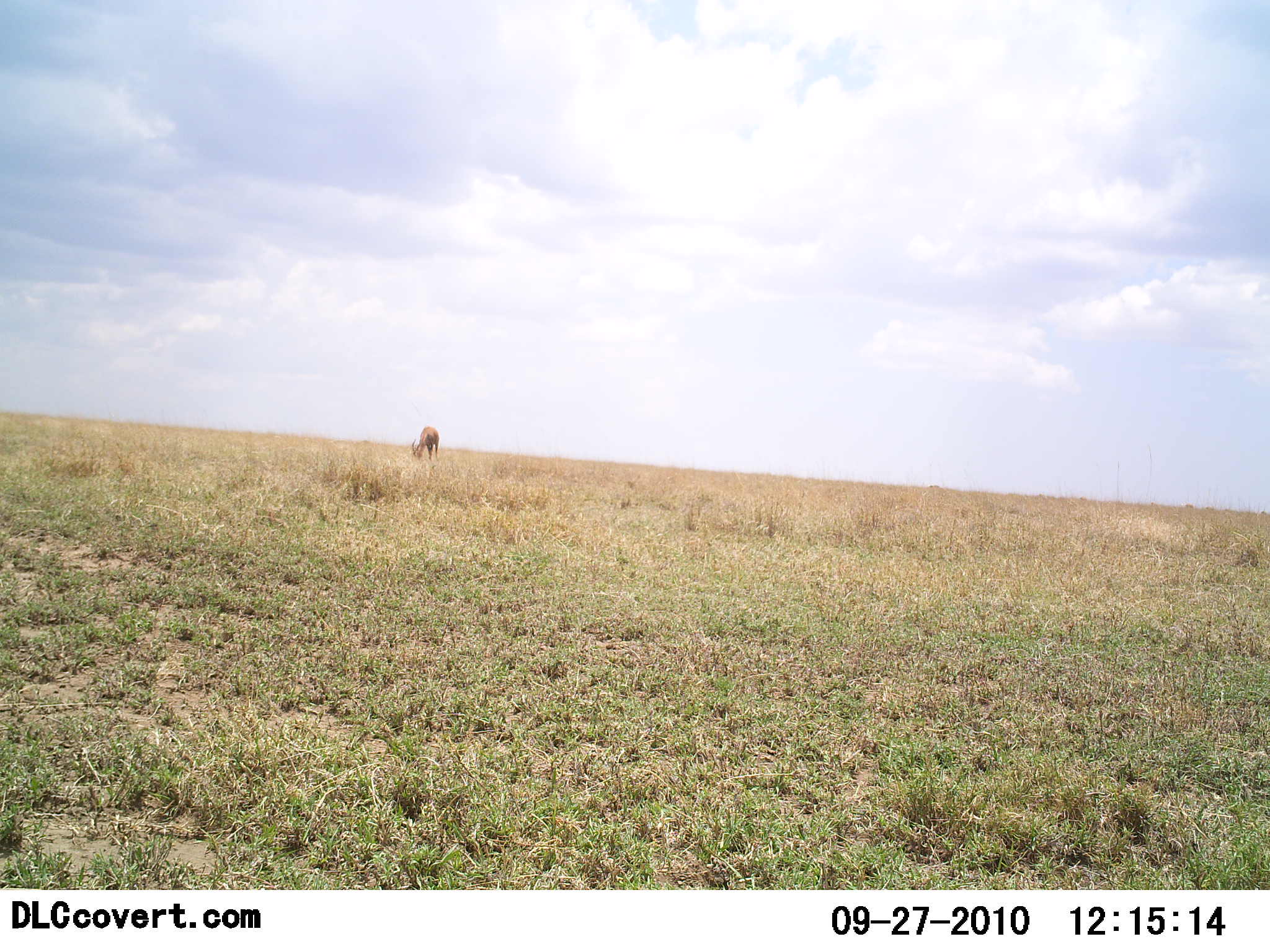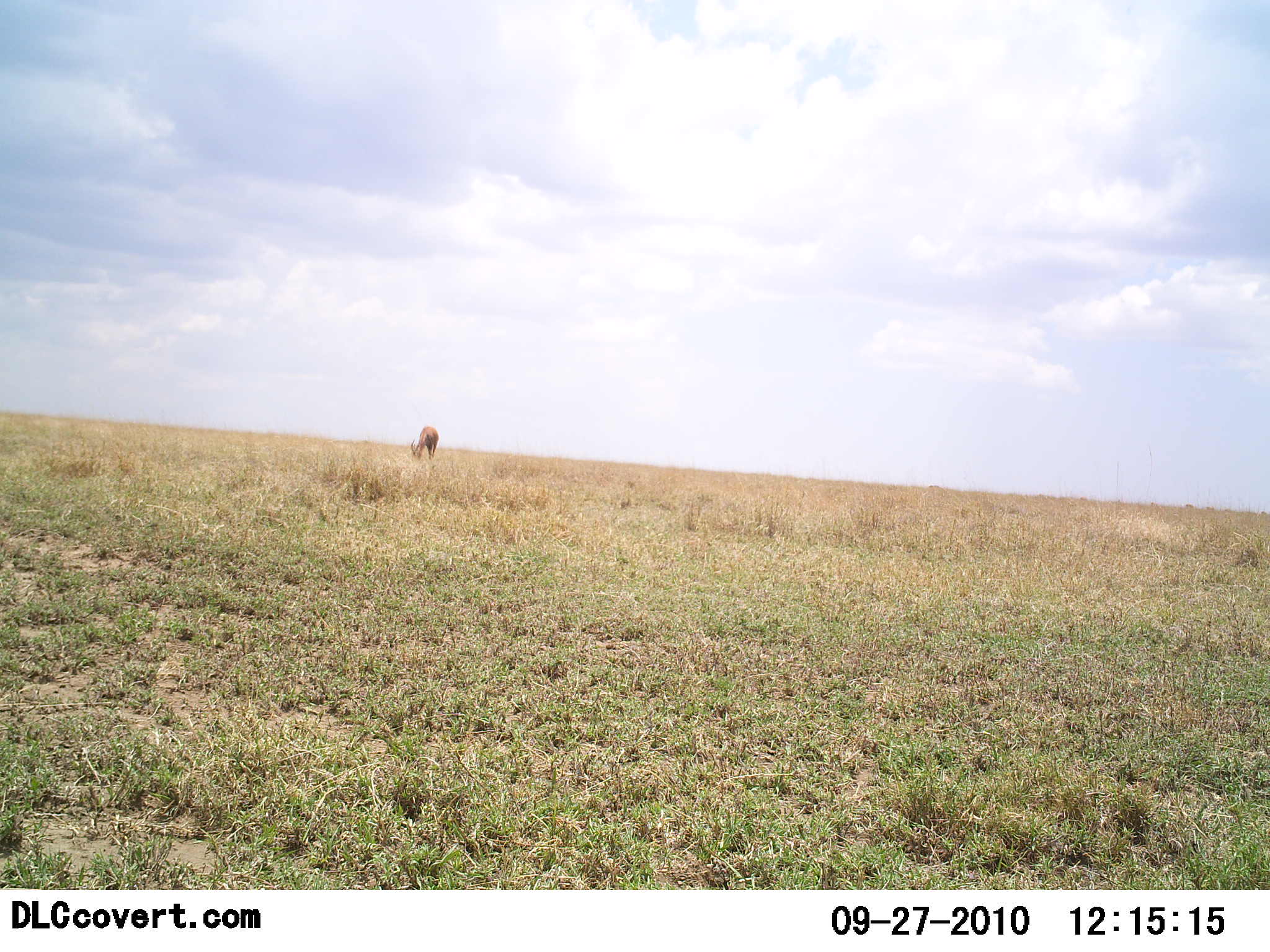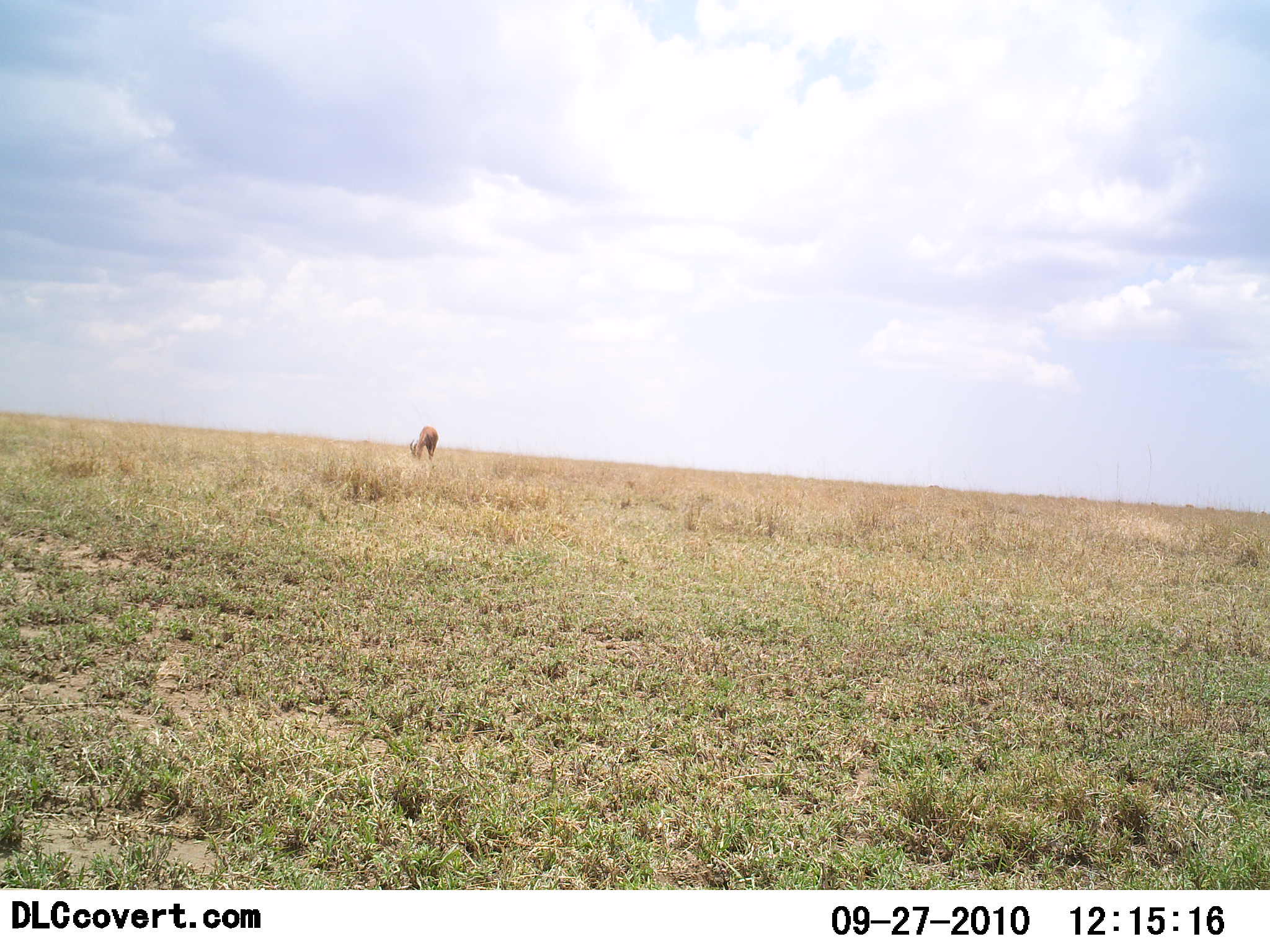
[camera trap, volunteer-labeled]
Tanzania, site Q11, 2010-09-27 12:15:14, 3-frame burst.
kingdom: Animalia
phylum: Chordata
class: Mammalia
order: Artiodactyla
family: Bovidae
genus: Nanger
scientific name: Nanger granti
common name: grant's gazelle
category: gazellegrants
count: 1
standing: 40%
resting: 0%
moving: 0%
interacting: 0%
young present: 0%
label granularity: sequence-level